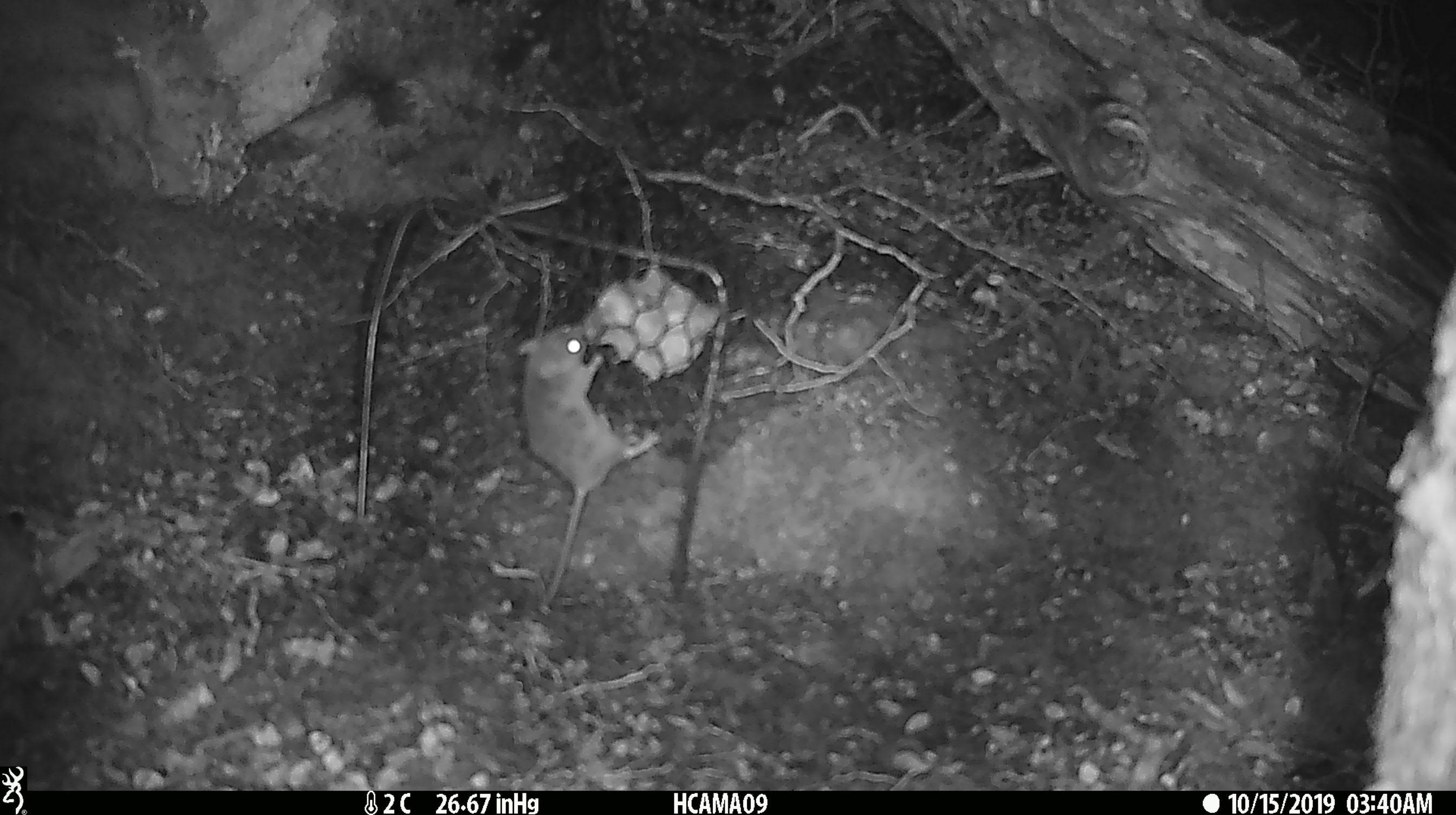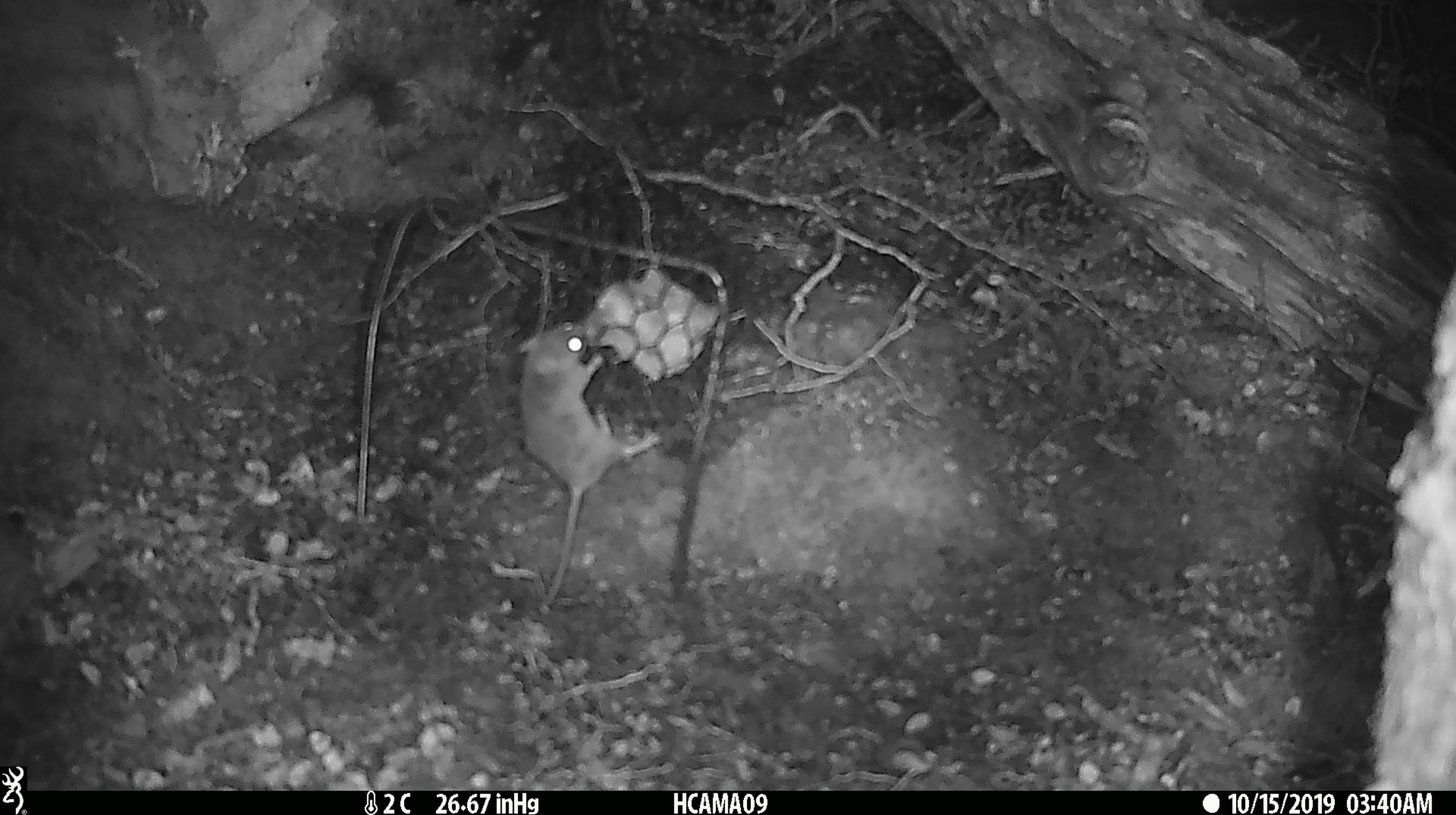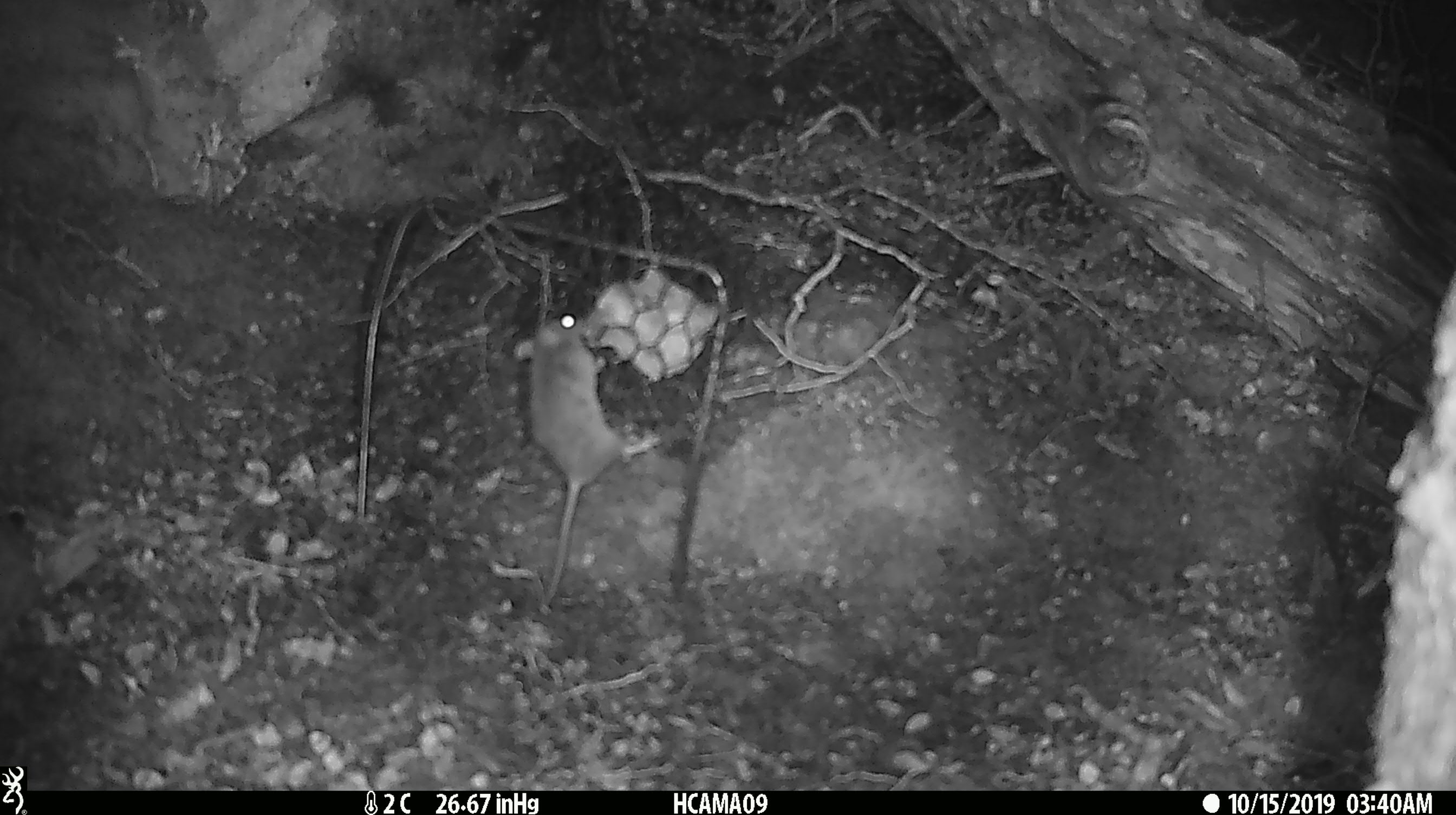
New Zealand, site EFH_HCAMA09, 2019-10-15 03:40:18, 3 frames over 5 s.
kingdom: Animalia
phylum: Chordata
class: Mammalia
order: Rodentia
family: Muridae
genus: Mus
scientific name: Mus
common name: mouse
Mouse (Mus).